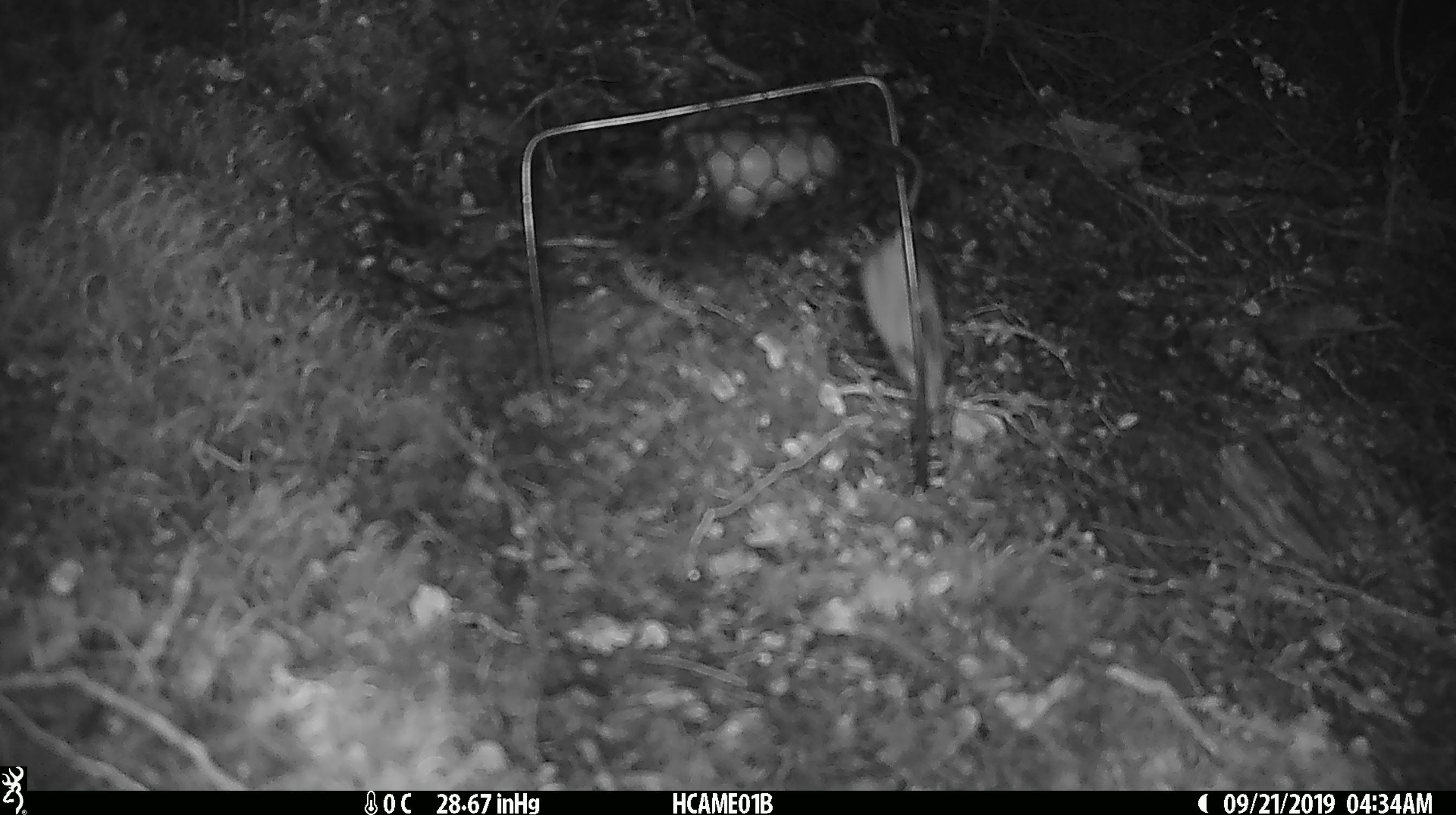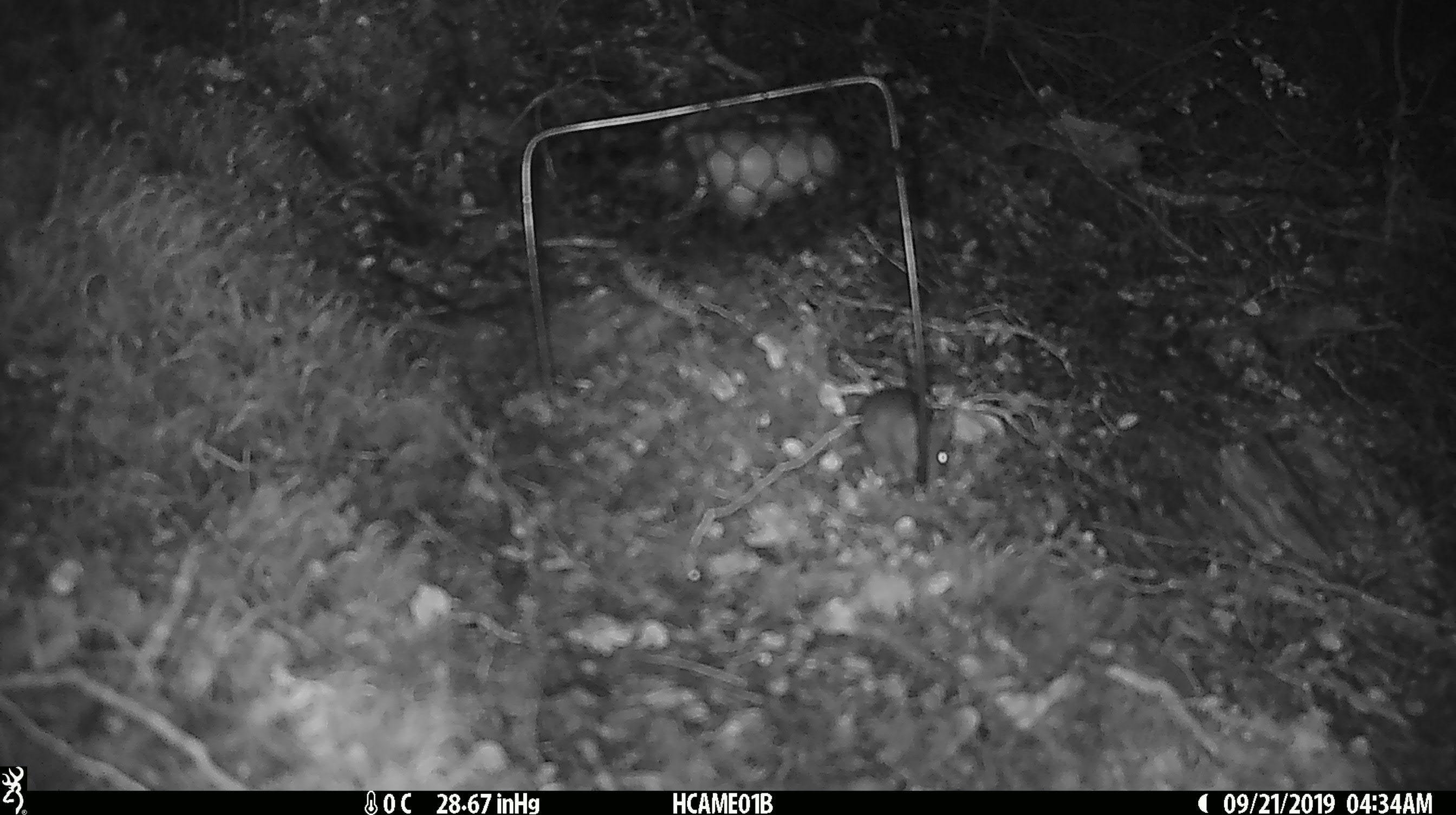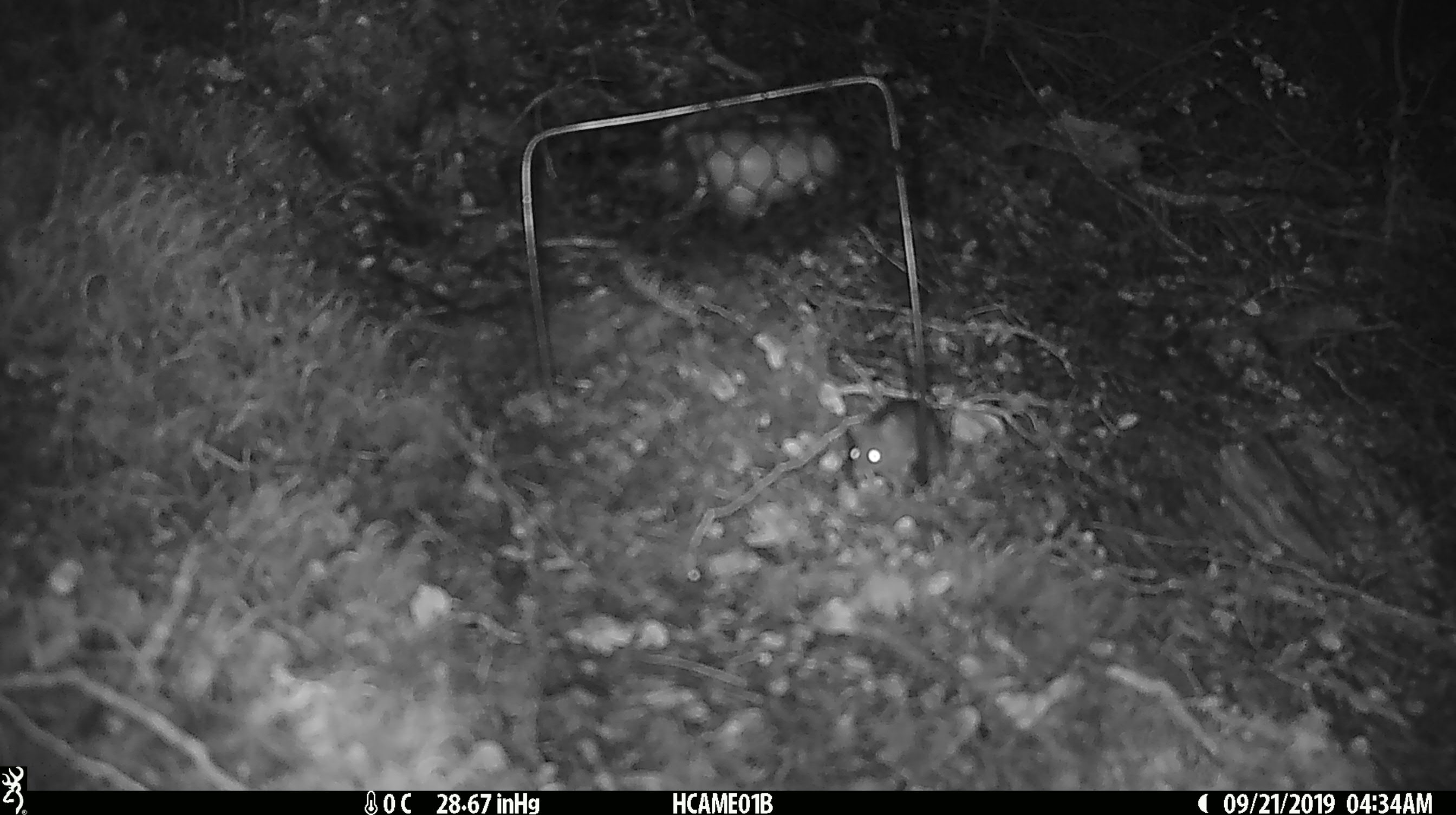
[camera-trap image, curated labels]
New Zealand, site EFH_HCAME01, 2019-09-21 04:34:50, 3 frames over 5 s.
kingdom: Animalia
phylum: Chordata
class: Mammalia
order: Rodentia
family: Muridae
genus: Mus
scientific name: Mus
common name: mouse